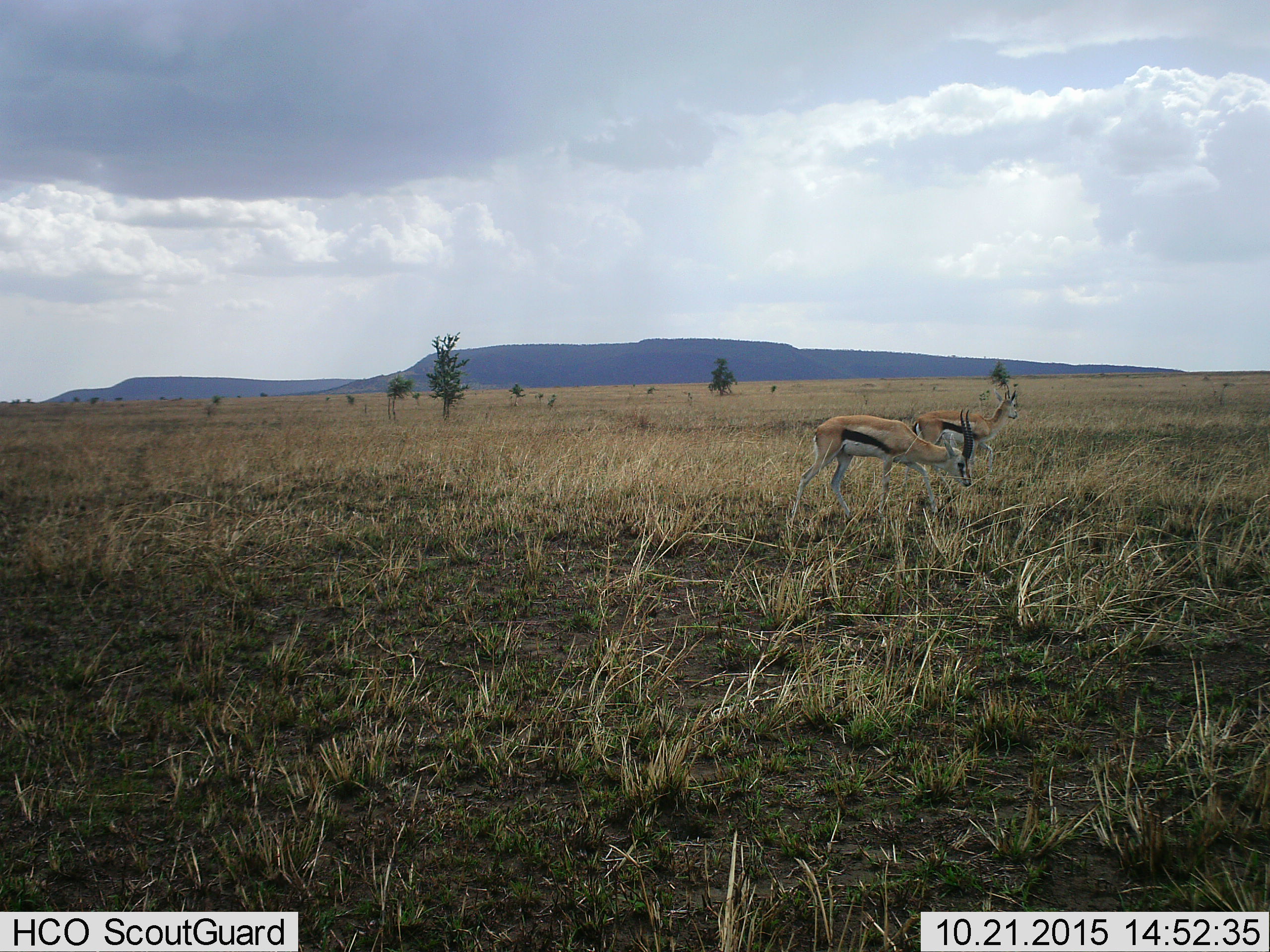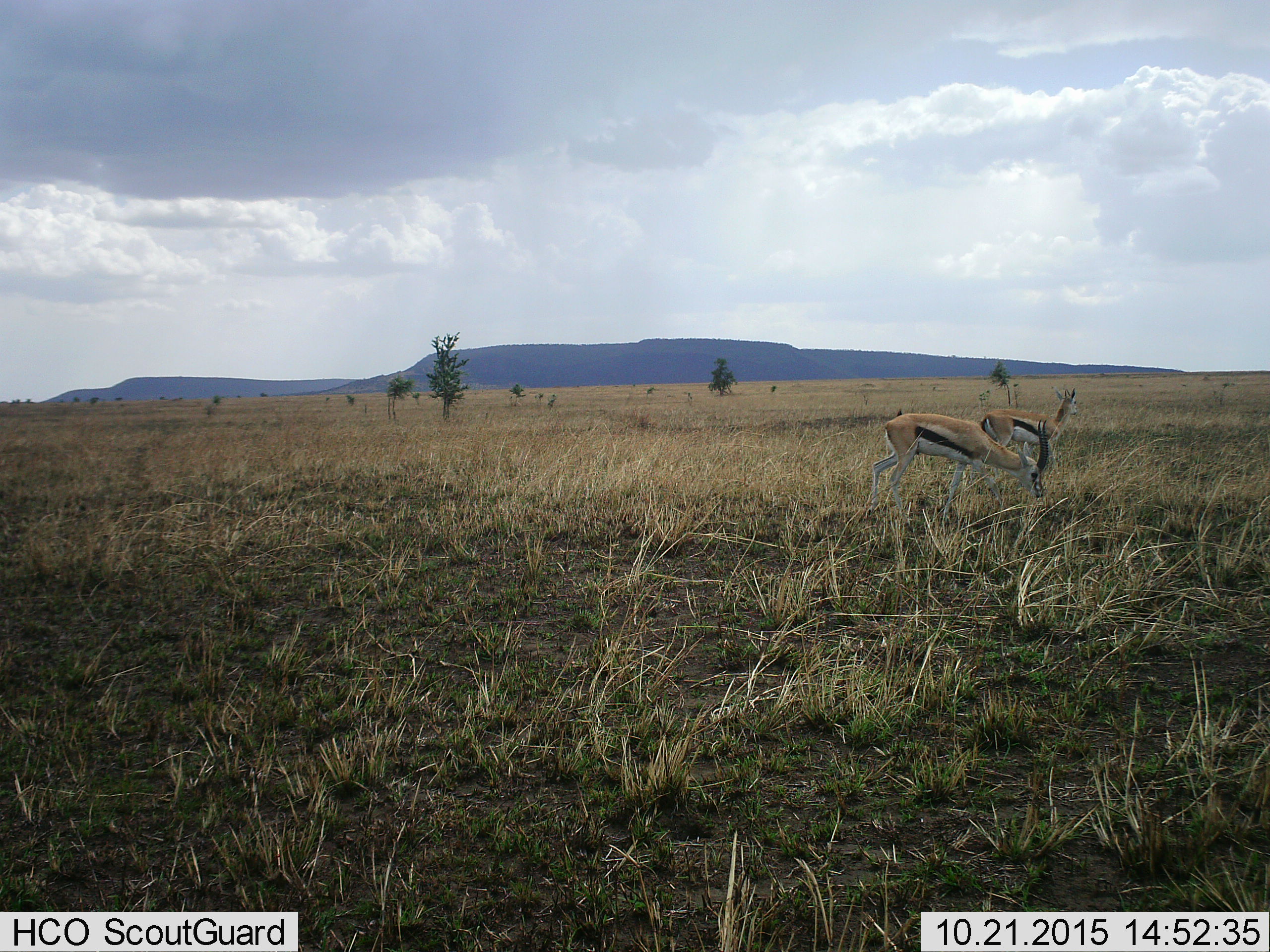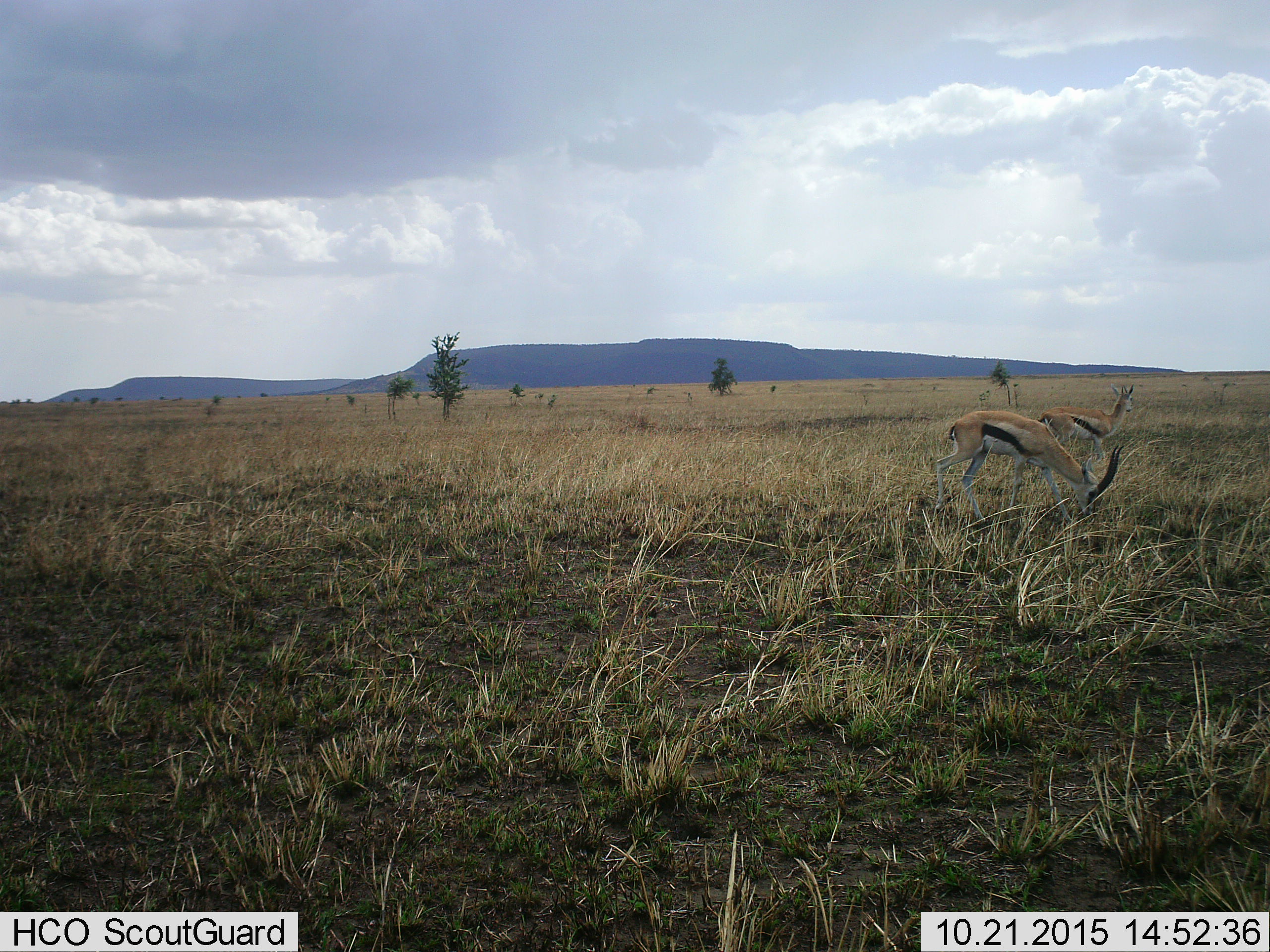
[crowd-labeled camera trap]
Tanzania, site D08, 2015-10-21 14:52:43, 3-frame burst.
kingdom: Animalia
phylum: Chordata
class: Mammalia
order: Artiodactyla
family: Bovidae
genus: Eudorcas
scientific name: Eudorcas thomsonii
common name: thomson's gazelle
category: gazellethomsons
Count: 2.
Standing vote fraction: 21%.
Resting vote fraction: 5%.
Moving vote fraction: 68%.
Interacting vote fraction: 0%.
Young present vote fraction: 0%.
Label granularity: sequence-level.